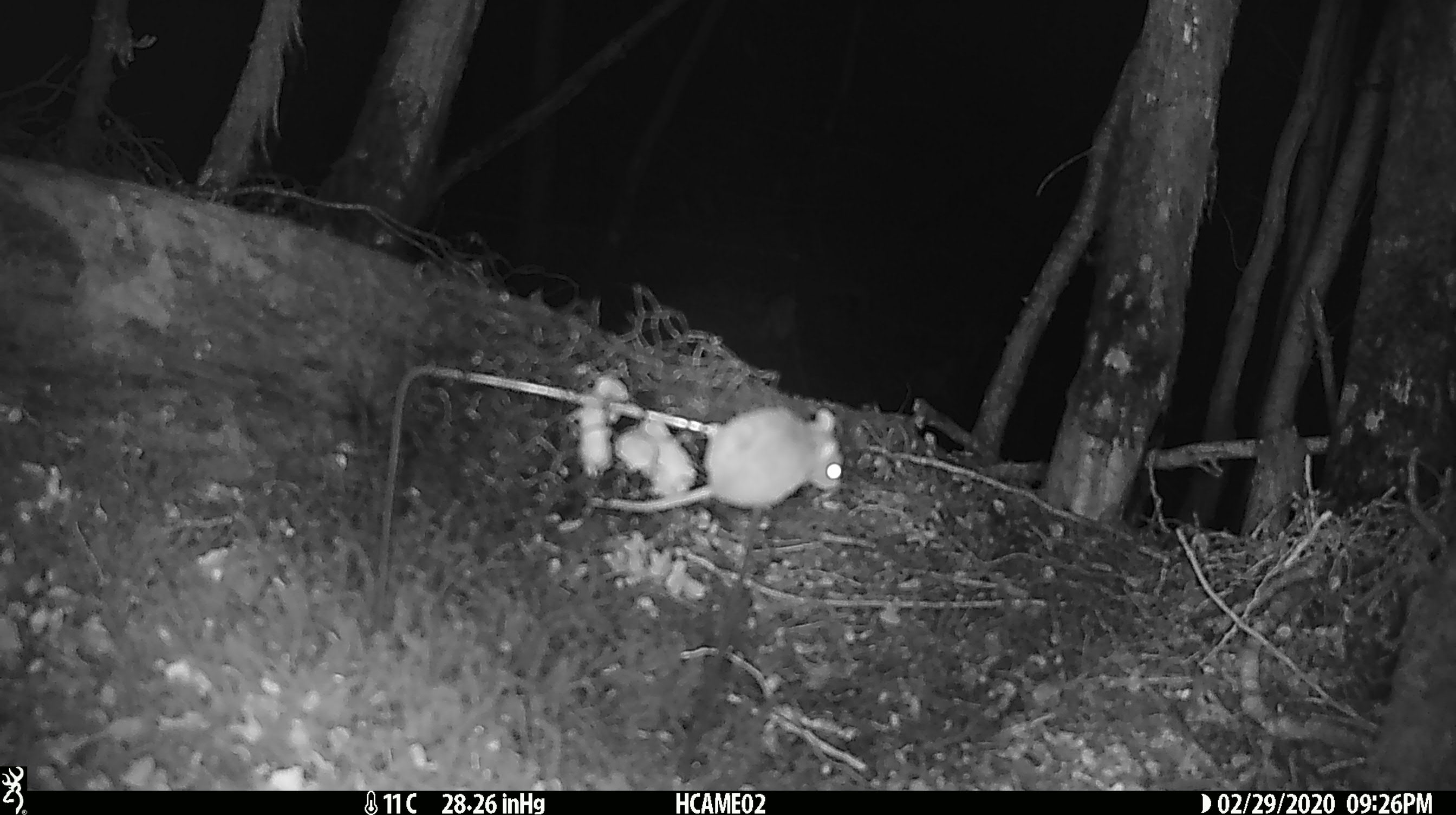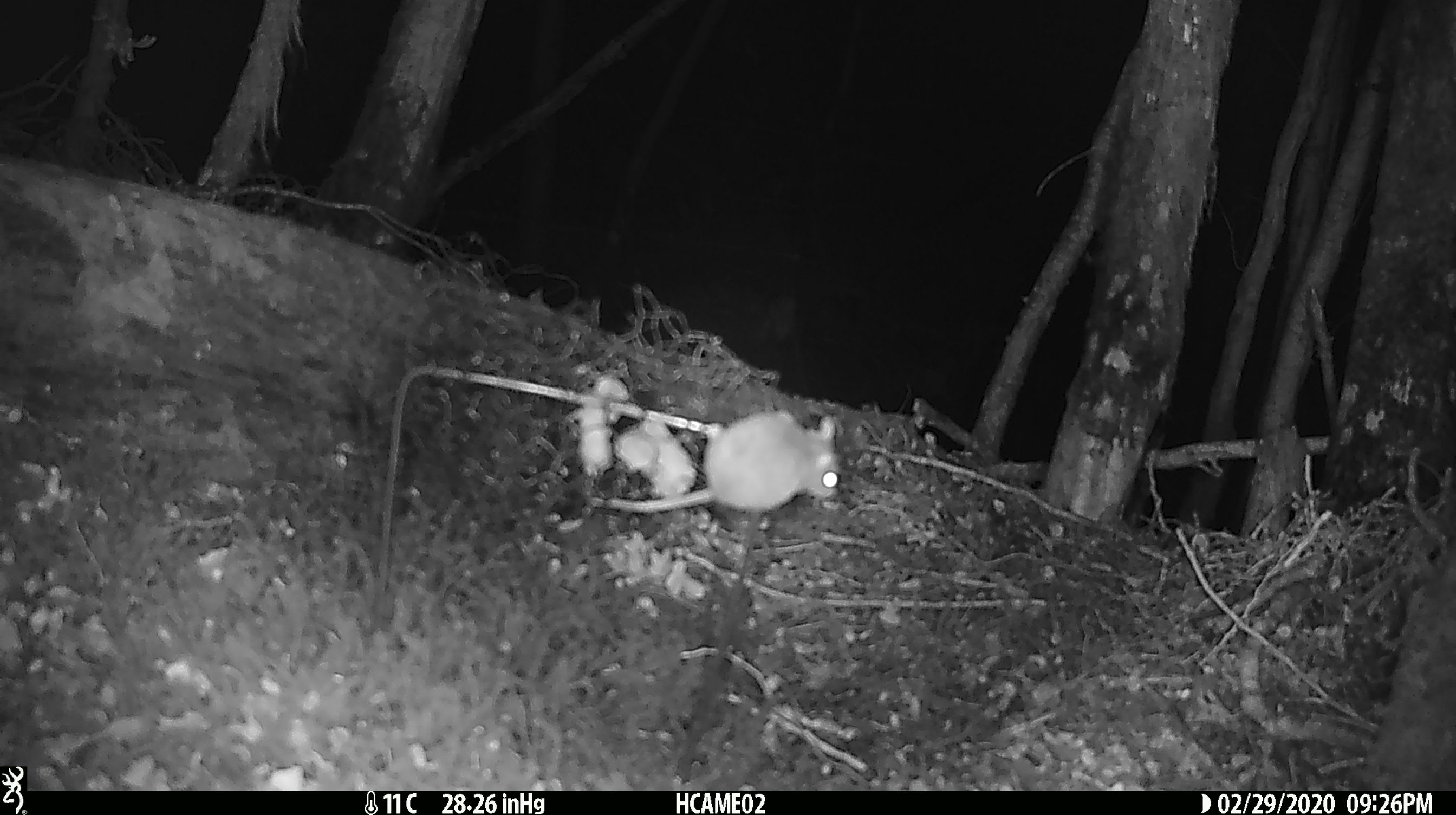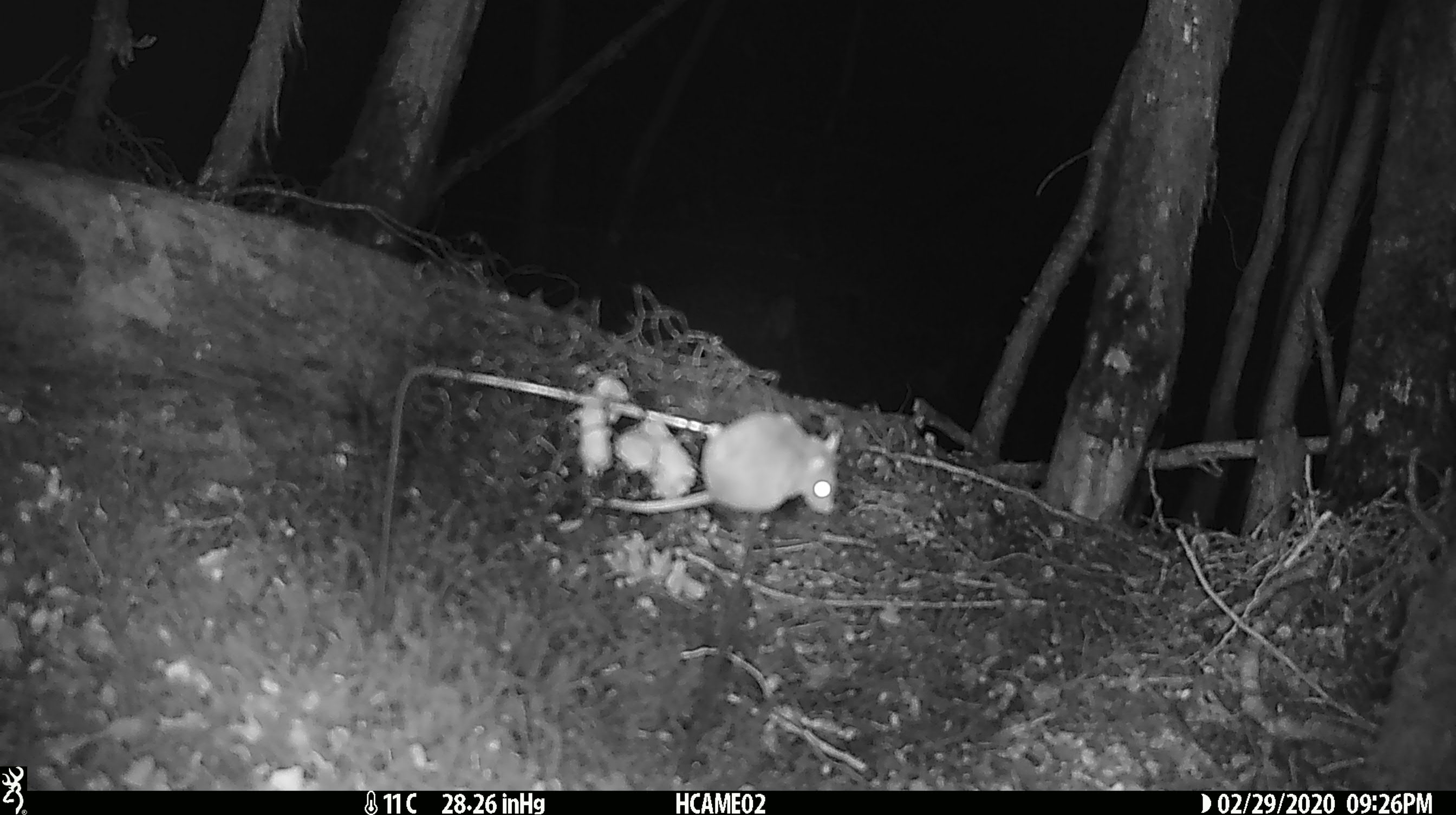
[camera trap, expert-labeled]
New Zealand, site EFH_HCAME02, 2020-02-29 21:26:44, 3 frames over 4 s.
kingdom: Animalia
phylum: Chordata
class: Mammalia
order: Rodentia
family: Muridae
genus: Mus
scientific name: Mus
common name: mouse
Mouse (Mus).